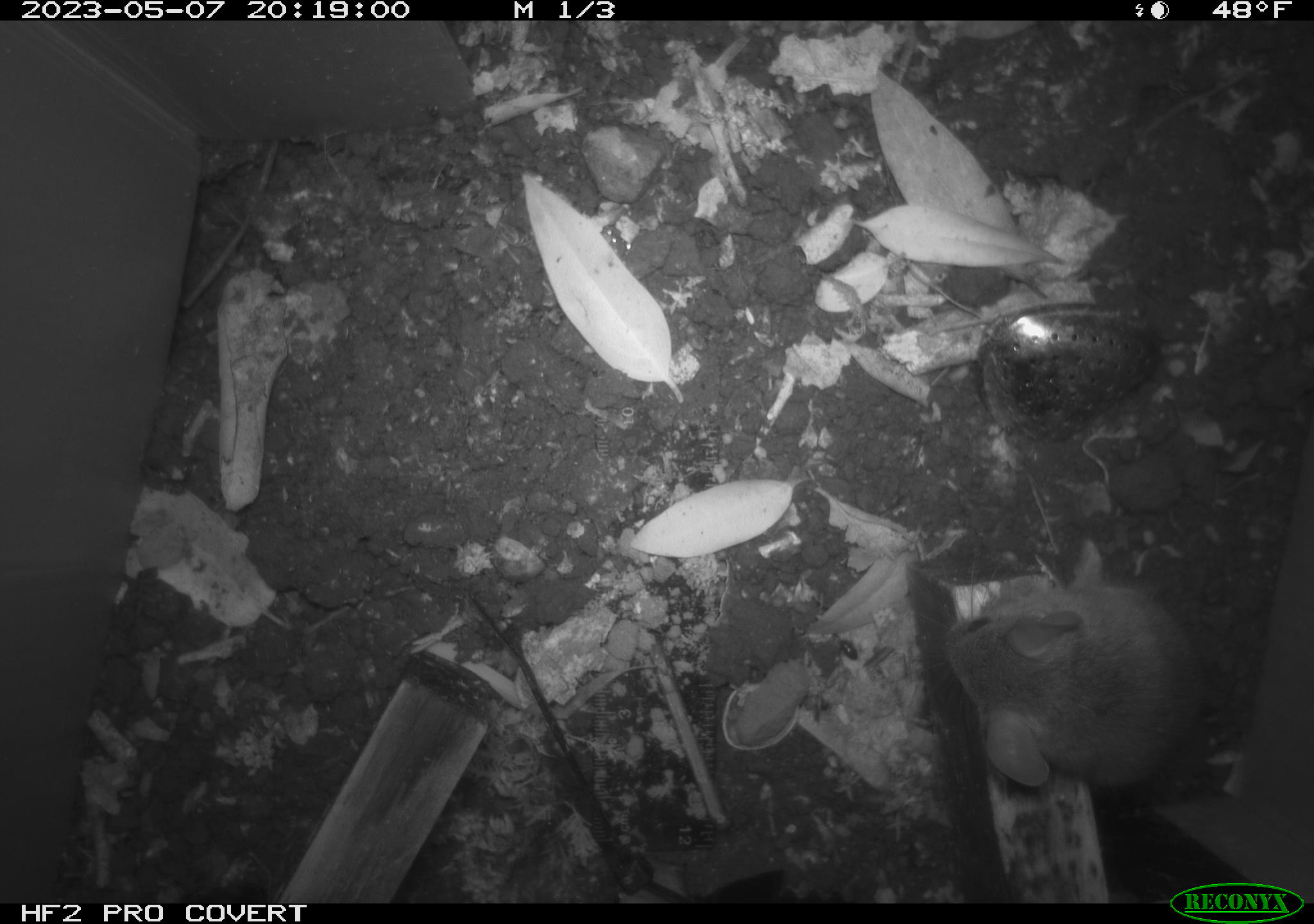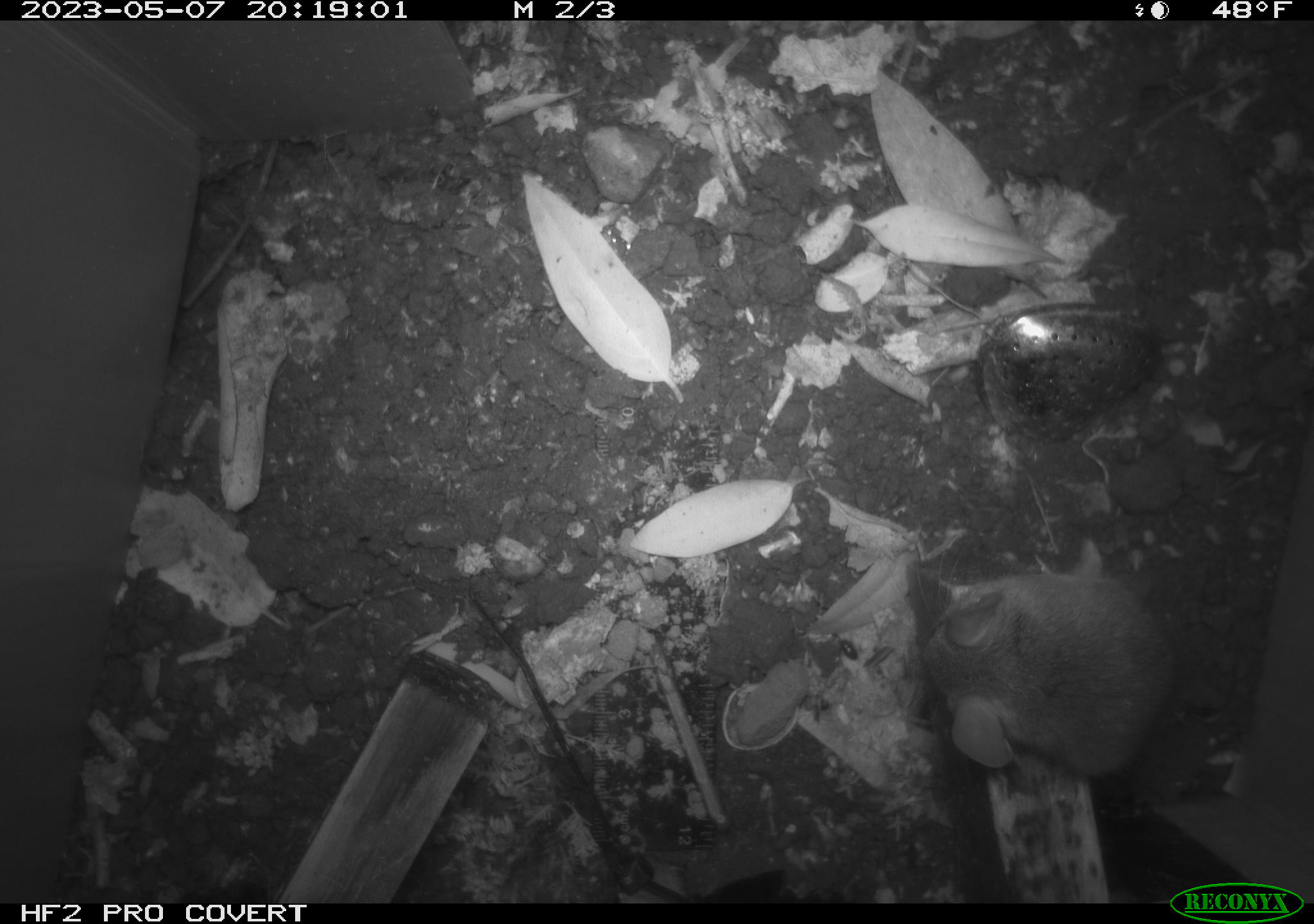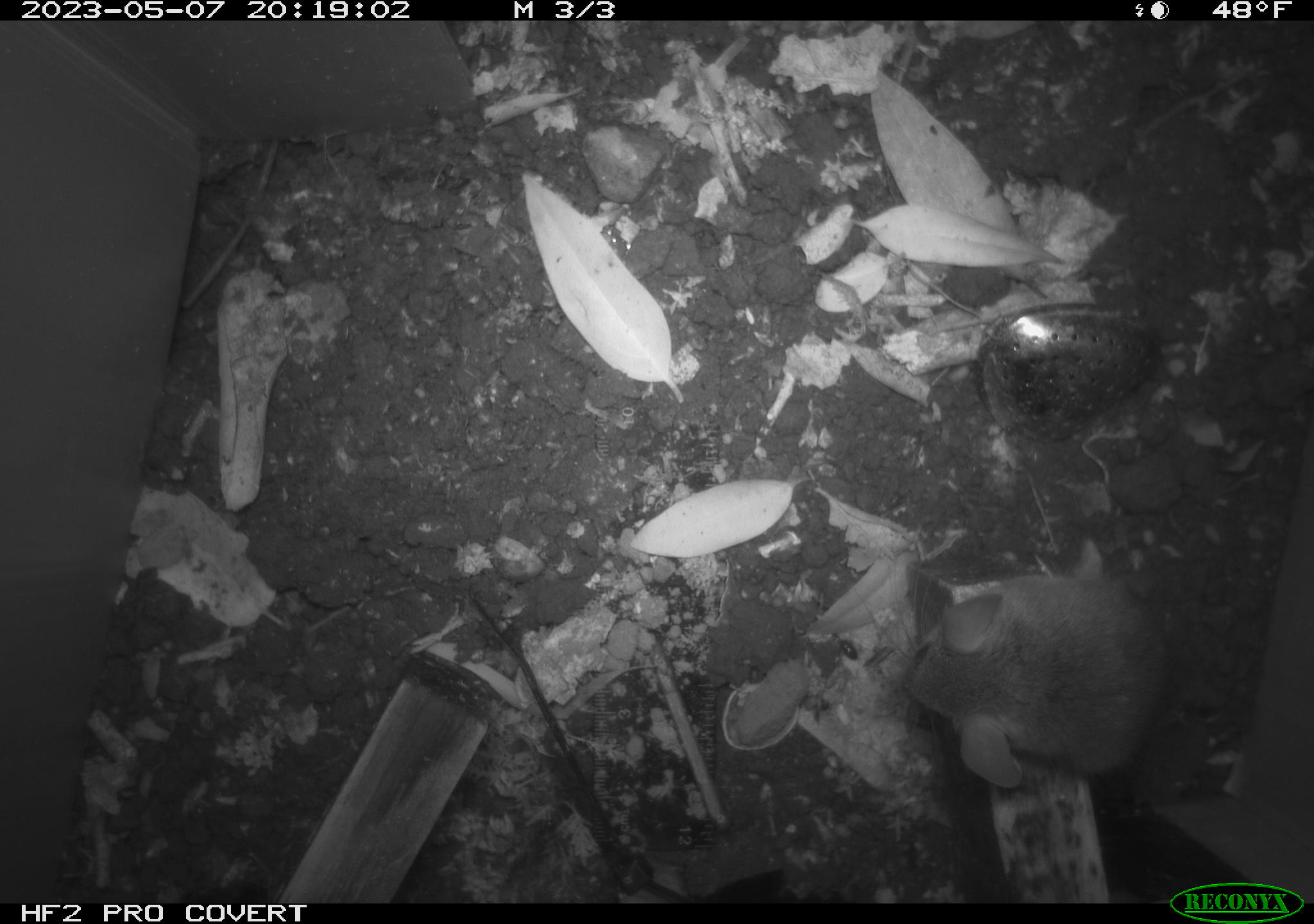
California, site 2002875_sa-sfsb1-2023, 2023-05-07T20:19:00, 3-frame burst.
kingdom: Animalia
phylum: Chordata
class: Mammalia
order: Rodentia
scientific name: Rodentia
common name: mouse species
Mouse species (Rodentia).